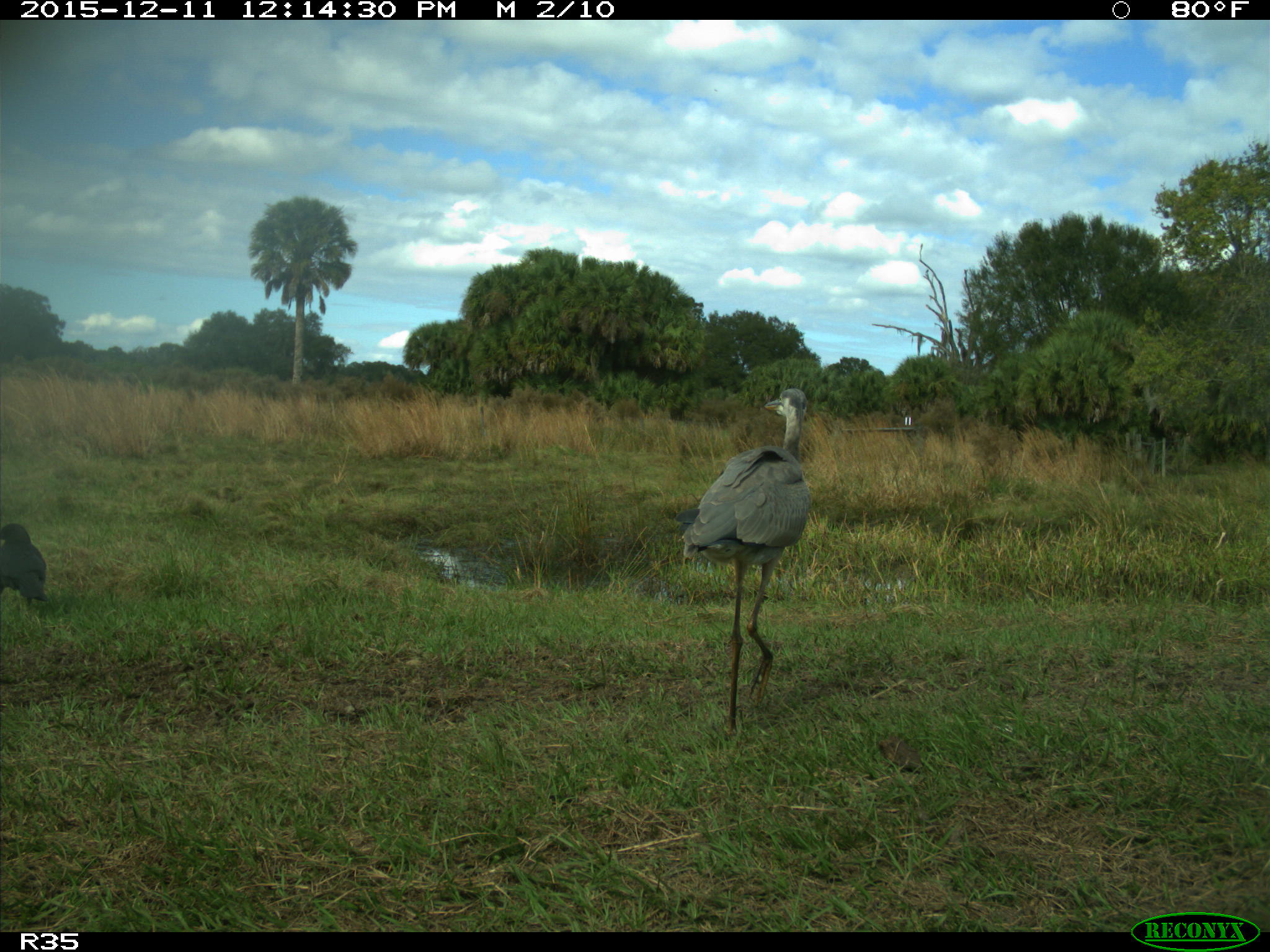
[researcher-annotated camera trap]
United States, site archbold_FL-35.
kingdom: Animalia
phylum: Chordata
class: Aves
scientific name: Aves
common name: birds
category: unidentified bird